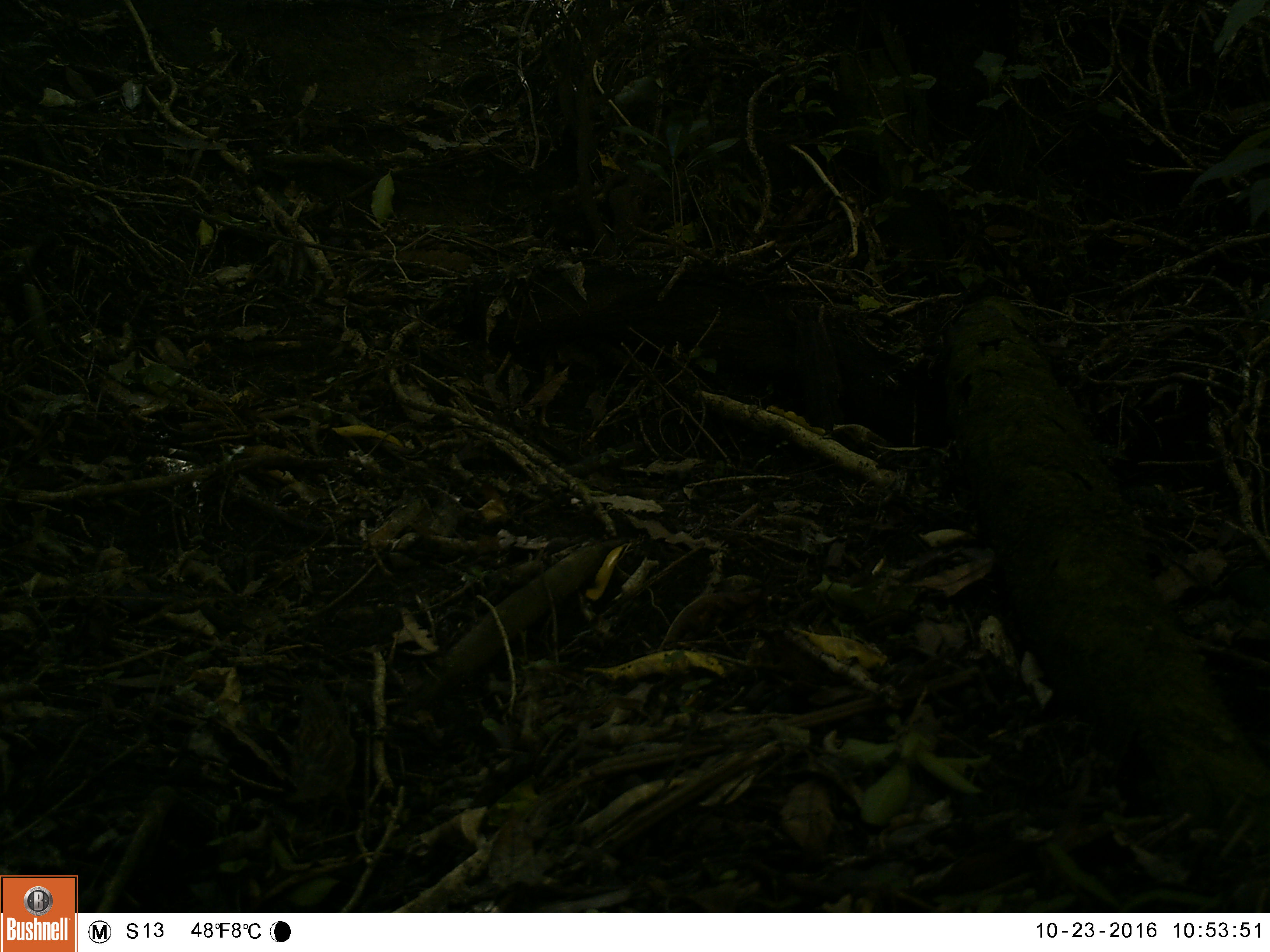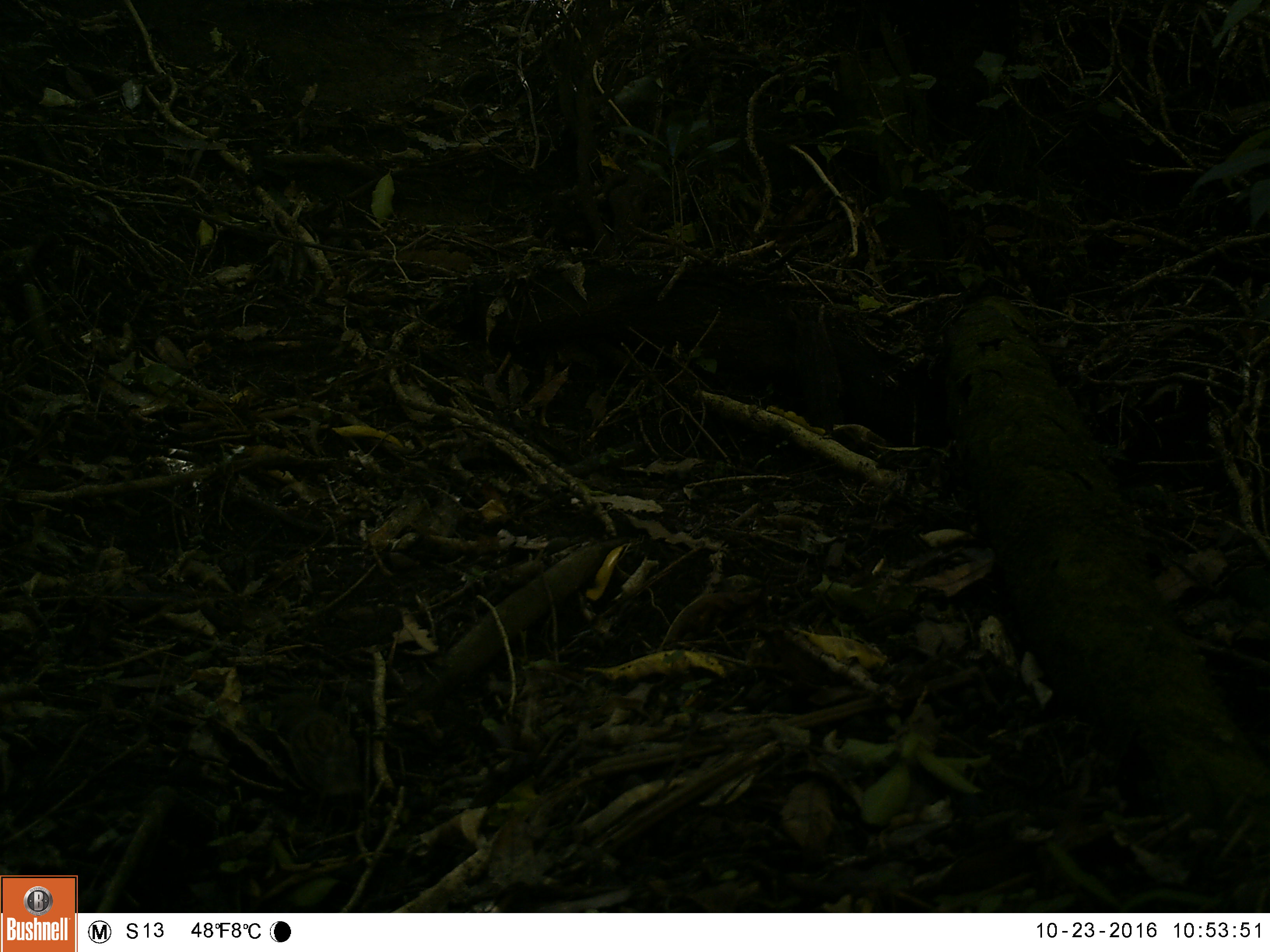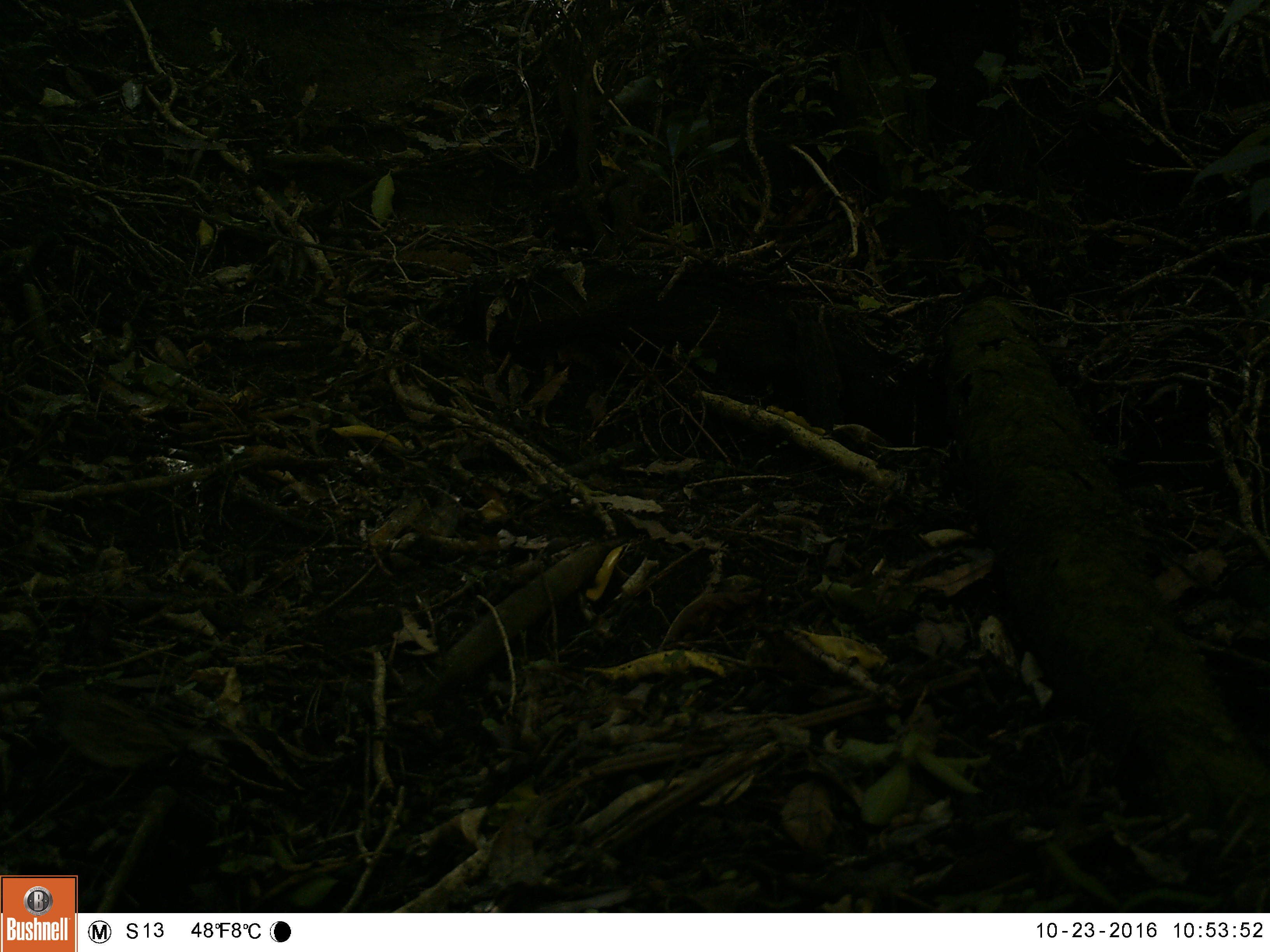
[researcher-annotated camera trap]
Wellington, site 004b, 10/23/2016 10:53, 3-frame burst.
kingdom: Animalia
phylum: Chordata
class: Aves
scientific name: Aves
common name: bird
Bird (Aves).